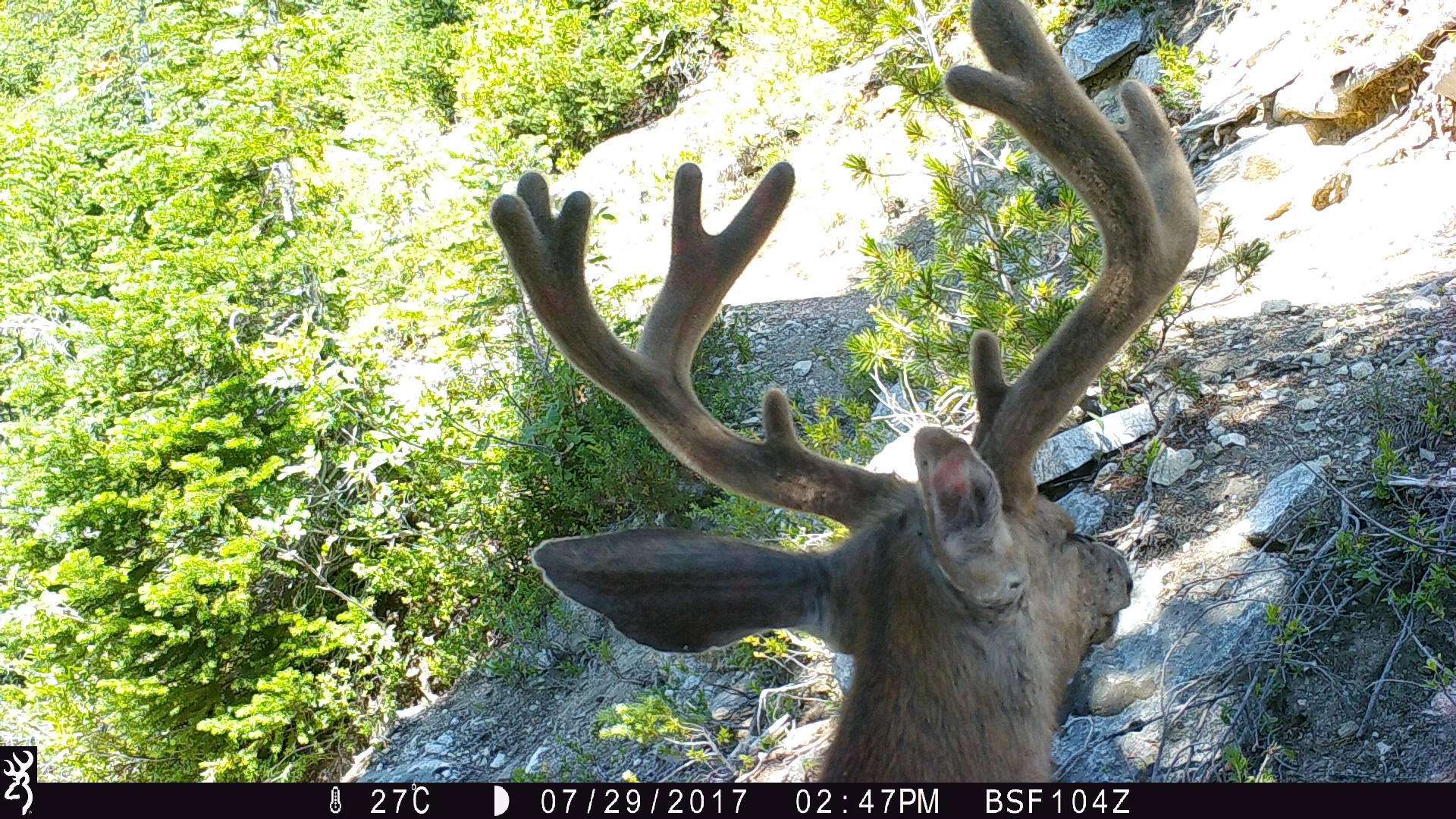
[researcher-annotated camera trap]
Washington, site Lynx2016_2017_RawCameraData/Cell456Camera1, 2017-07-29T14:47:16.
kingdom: Animalia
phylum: Chordata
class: Mammalia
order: Artiodactyla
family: Cervidae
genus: Odocoileus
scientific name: Odocoileus hemionus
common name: mule deer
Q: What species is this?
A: Odocoileus hemionus (mule deer).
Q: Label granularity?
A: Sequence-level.